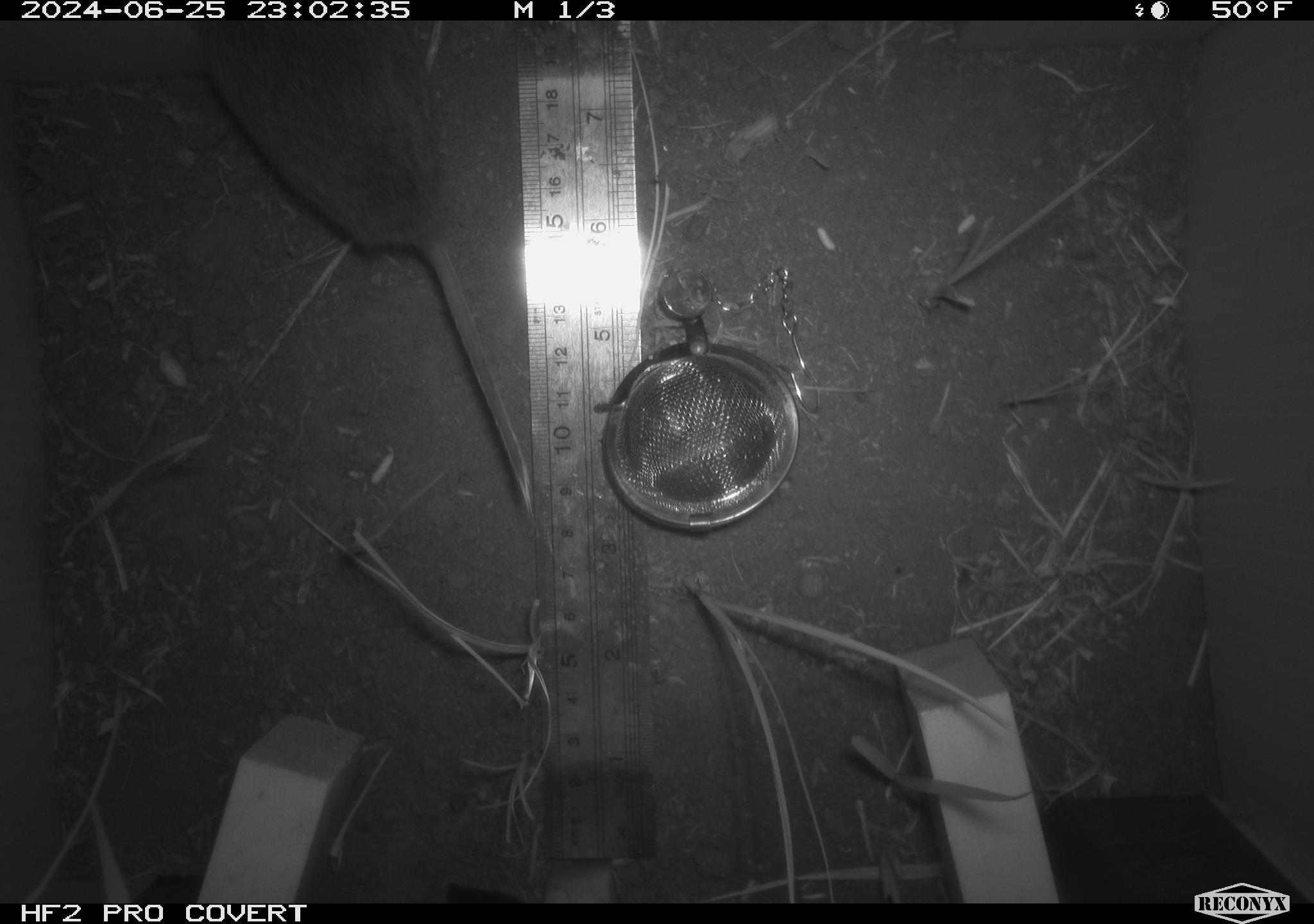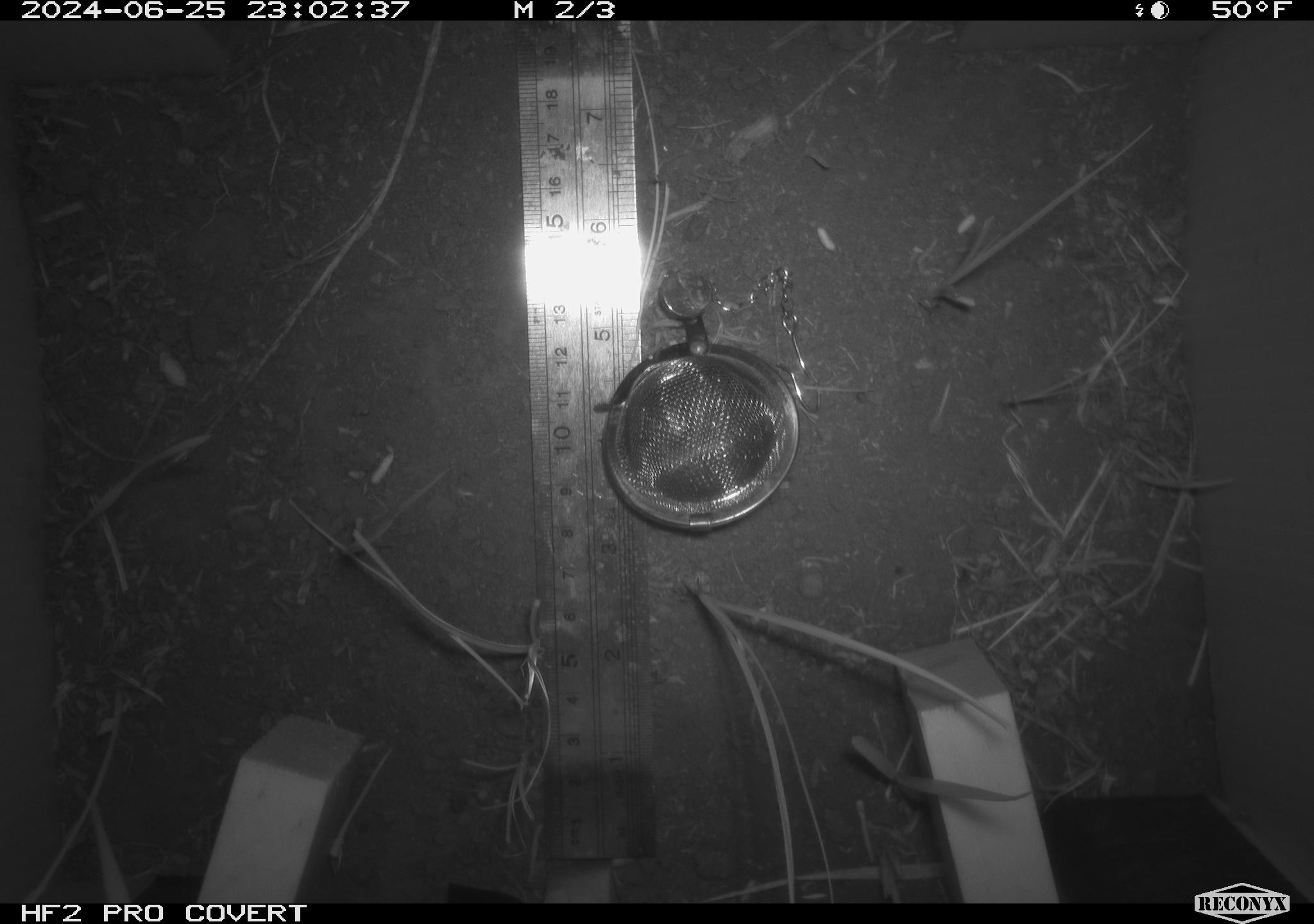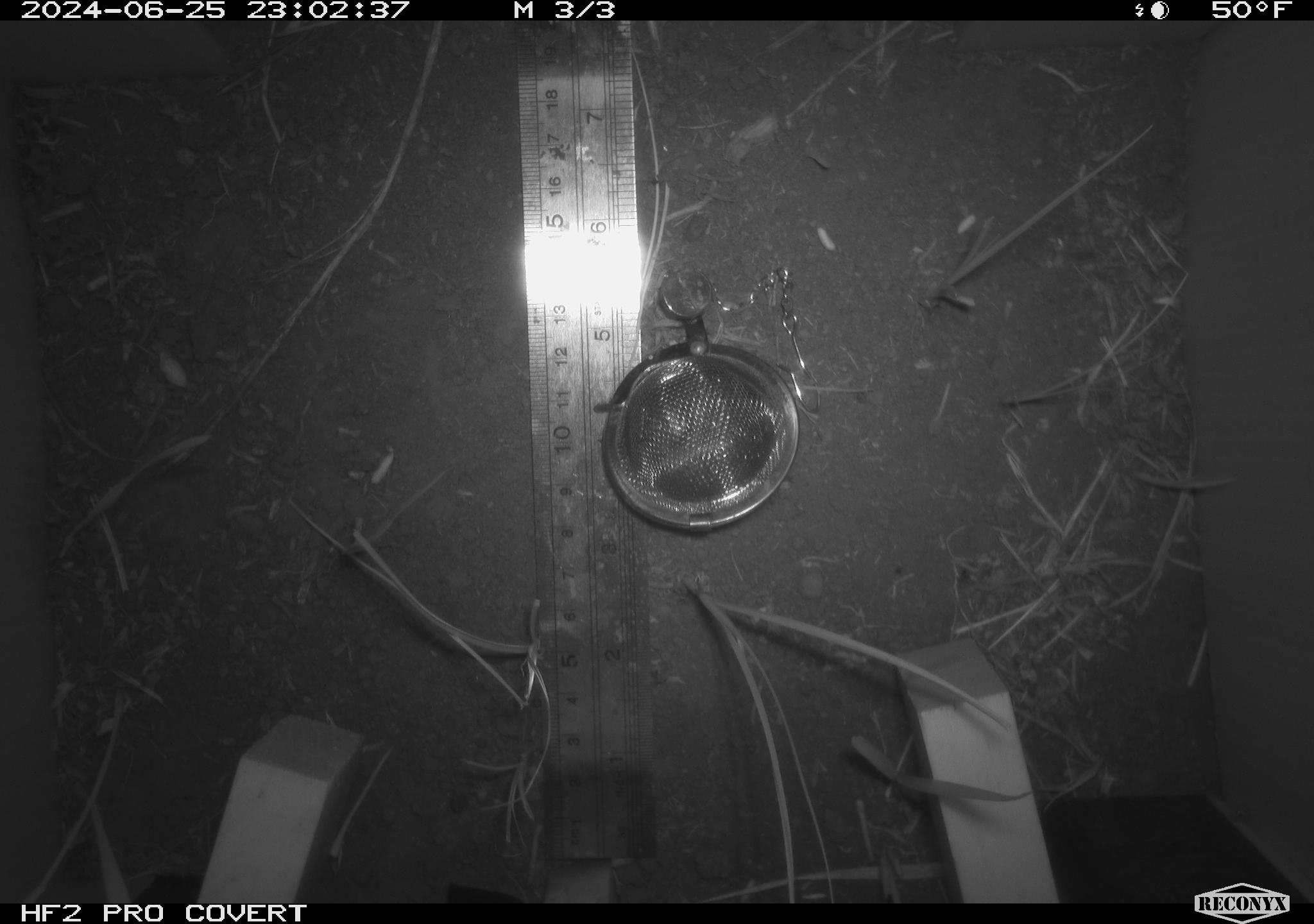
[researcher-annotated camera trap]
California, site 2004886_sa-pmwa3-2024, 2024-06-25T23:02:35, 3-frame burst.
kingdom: Animalia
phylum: Chordata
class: Mammalia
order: Rodentia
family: Cricetidae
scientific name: Arvicolinae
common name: voles, lemmings, and muskrats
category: arvicolinae subfamily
Arvicolinae subfamily (voles, lemmings, and muskrats) (Arvicolinae).